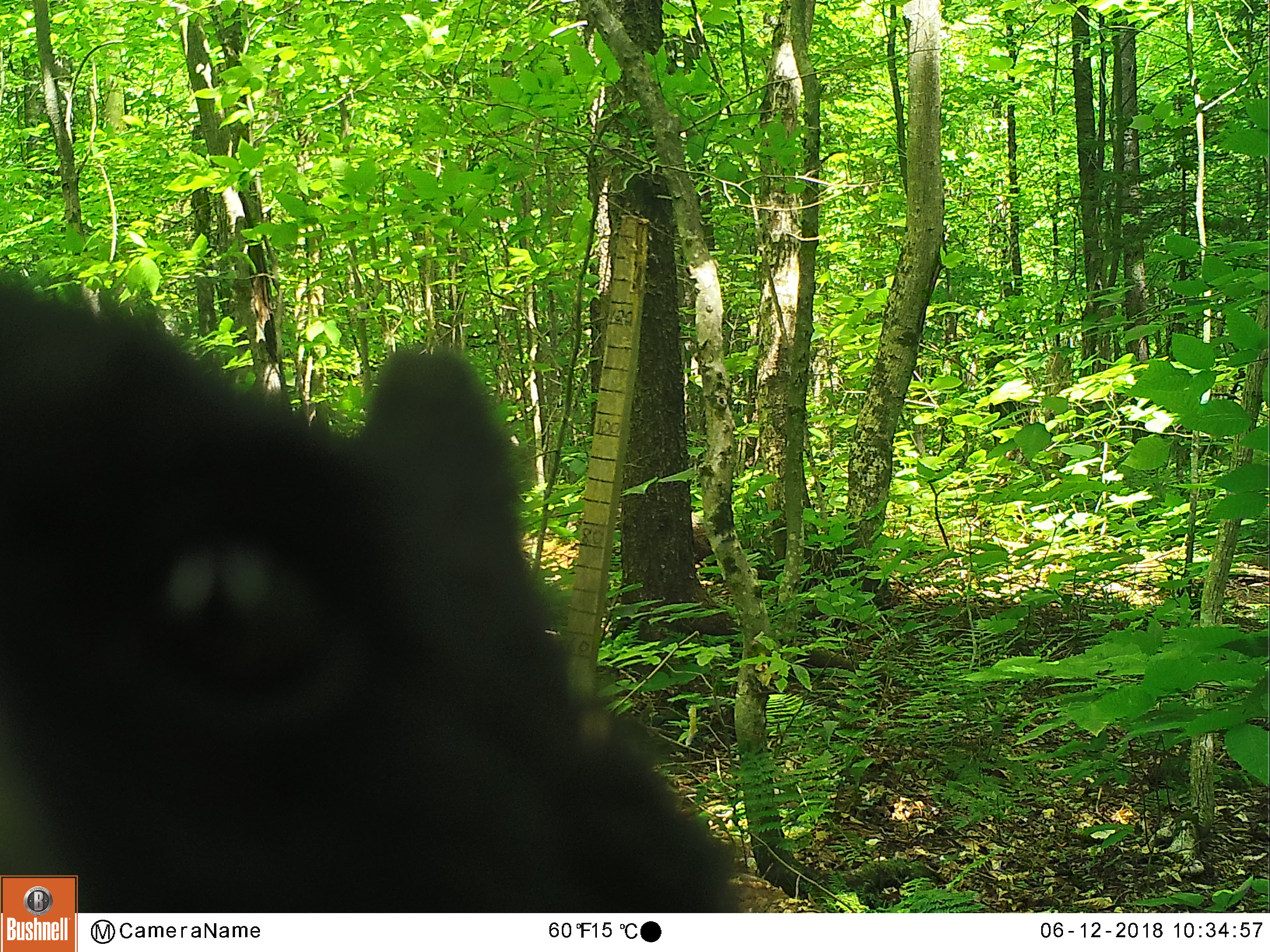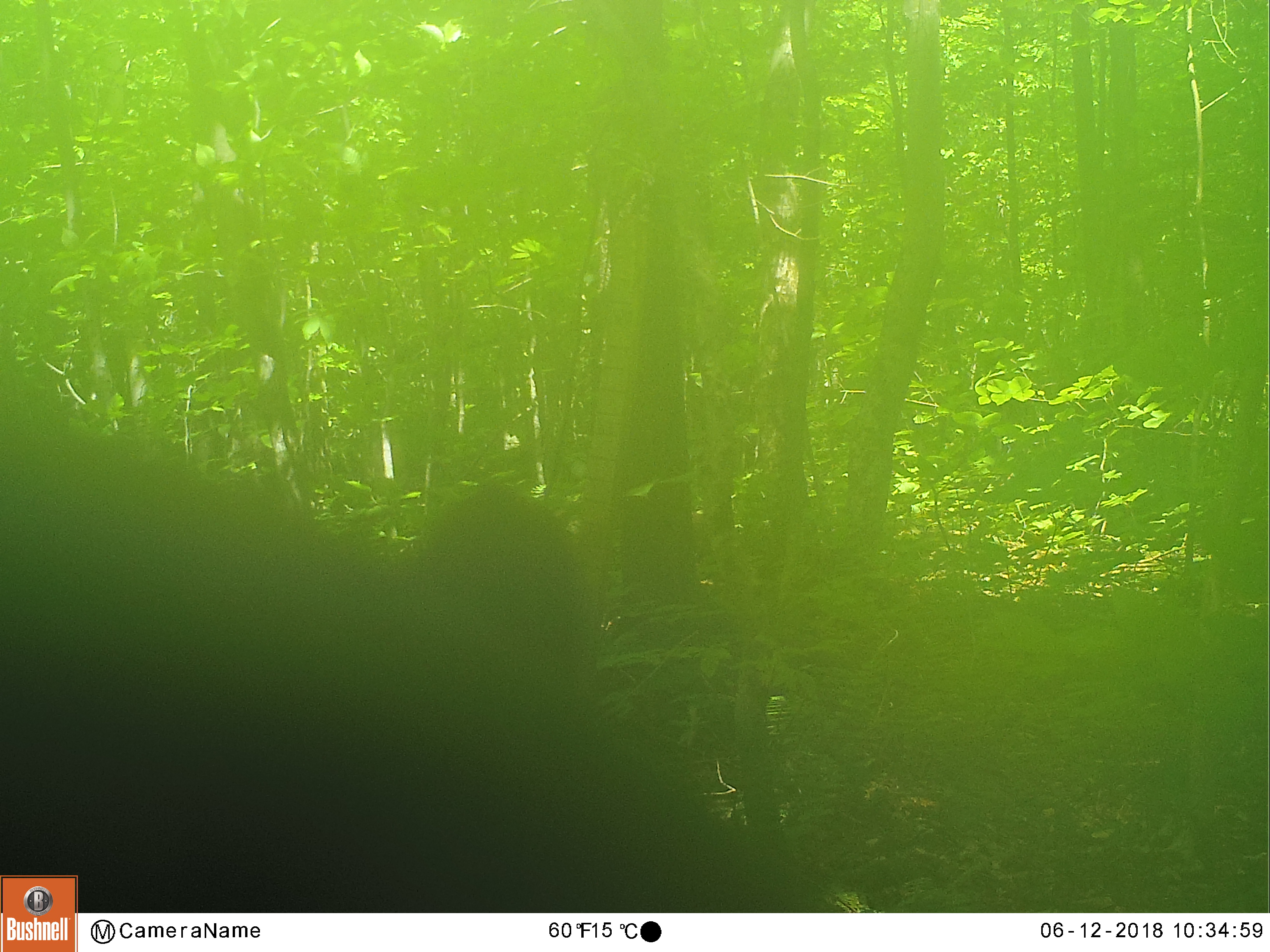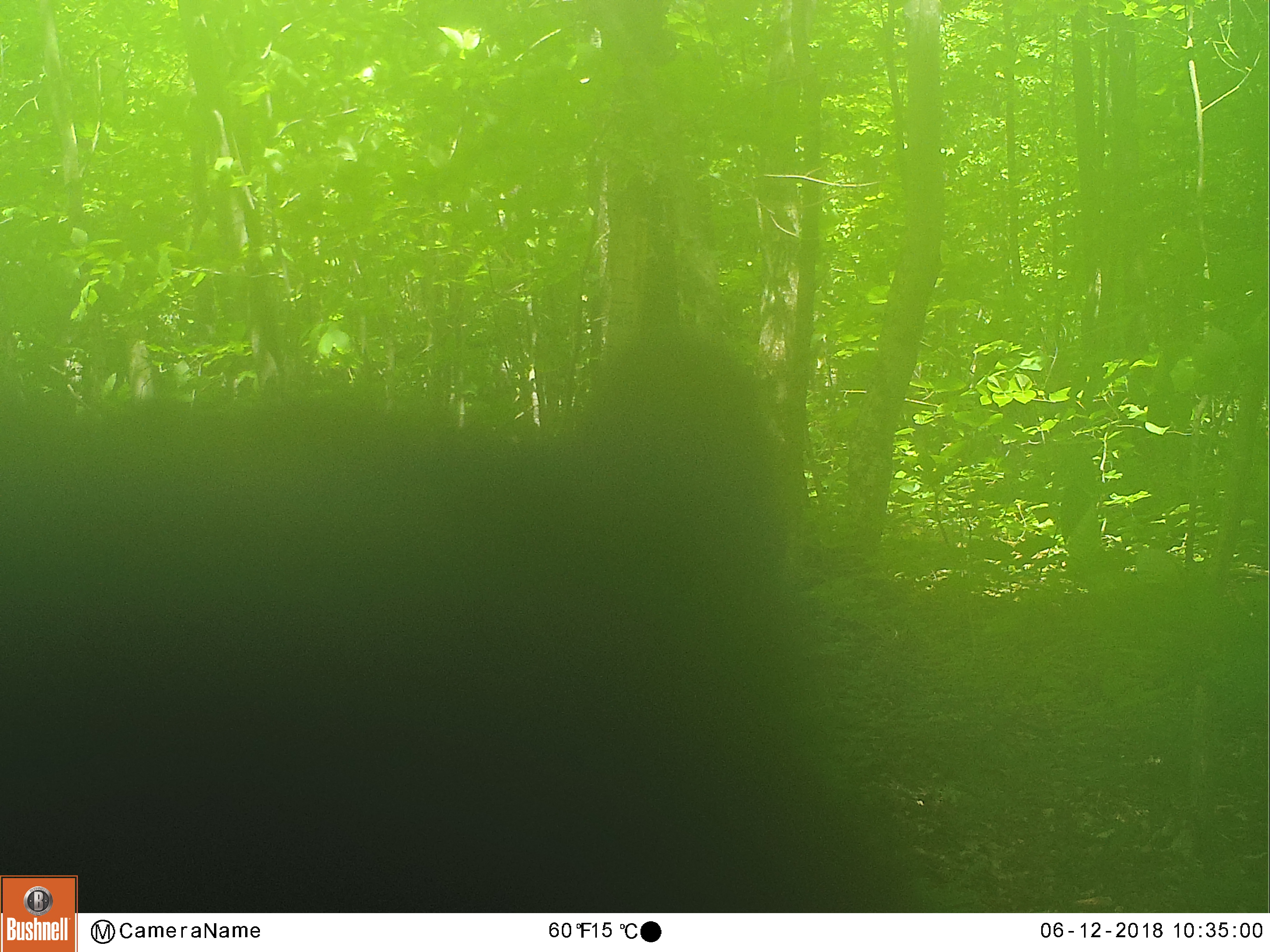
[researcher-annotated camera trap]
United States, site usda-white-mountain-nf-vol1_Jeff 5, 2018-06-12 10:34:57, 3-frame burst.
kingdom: Animalia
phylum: Chordata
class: Mammalia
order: Carnivora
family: Ursidae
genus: Ursus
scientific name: Ursus americanus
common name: black bear